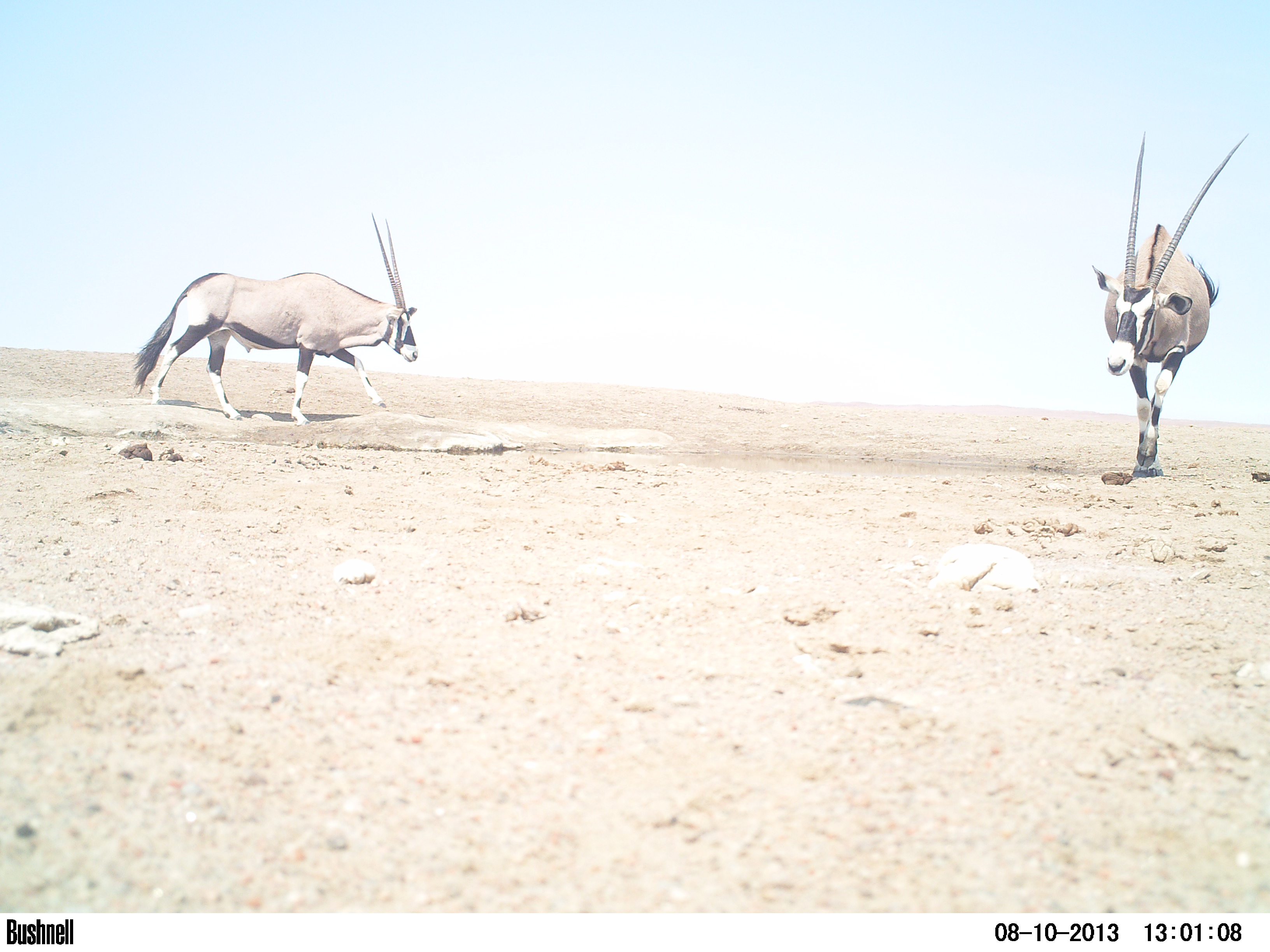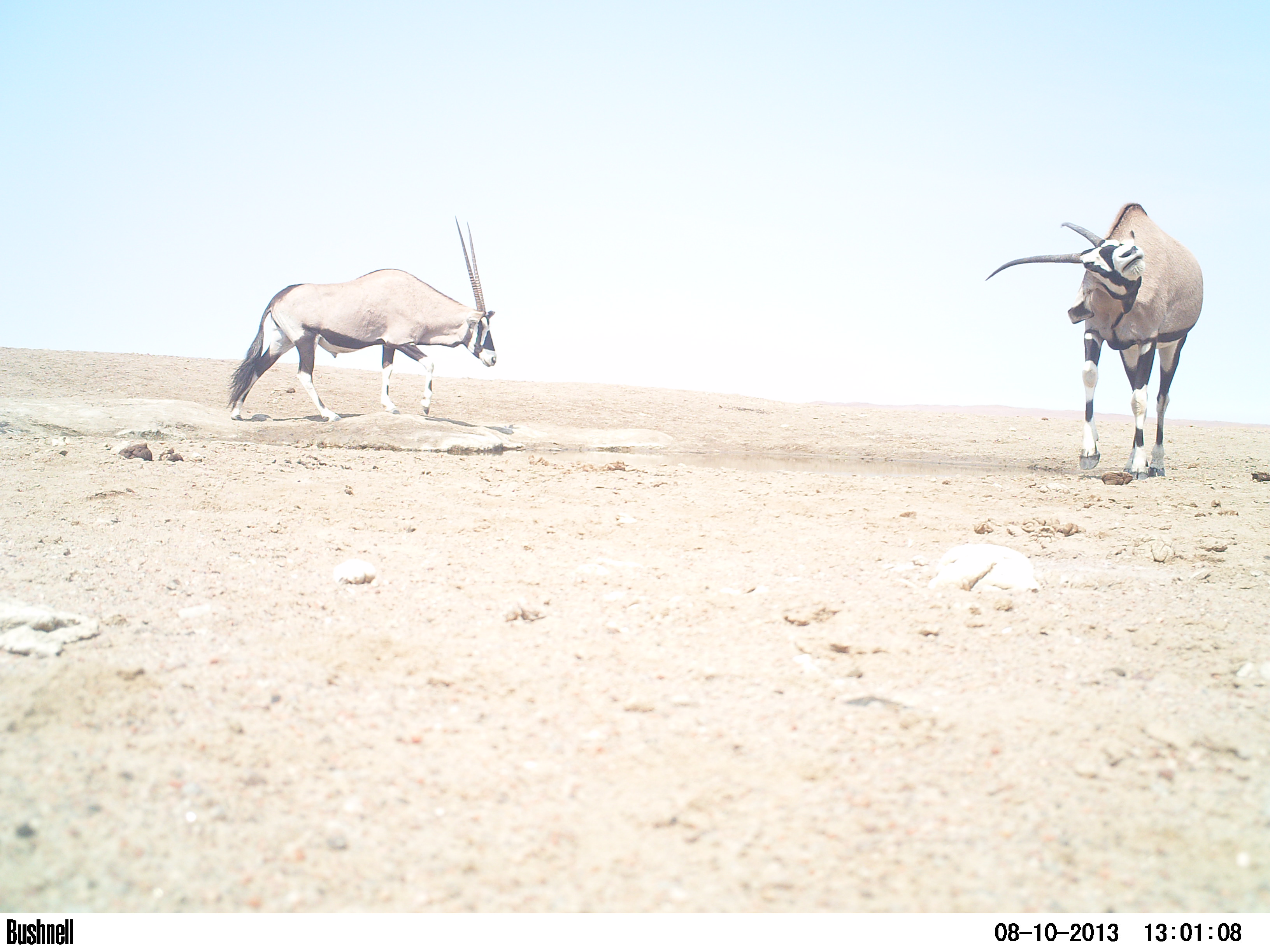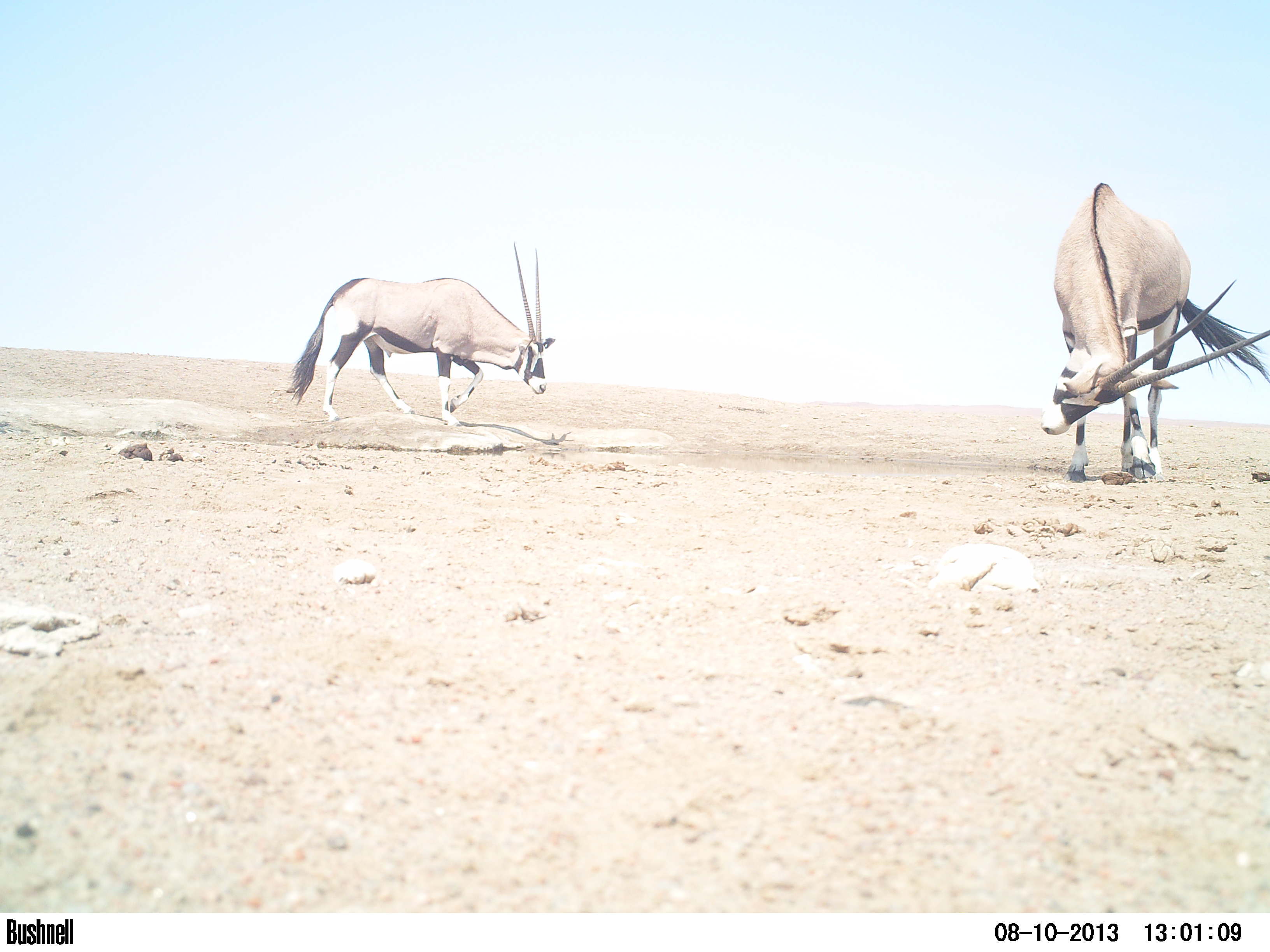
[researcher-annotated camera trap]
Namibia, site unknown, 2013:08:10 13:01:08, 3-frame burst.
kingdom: Animalia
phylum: Chordata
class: Mammalia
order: Artiodactyla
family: Bovidae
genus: Oryx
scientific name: Oryx gazella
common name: gemsbok